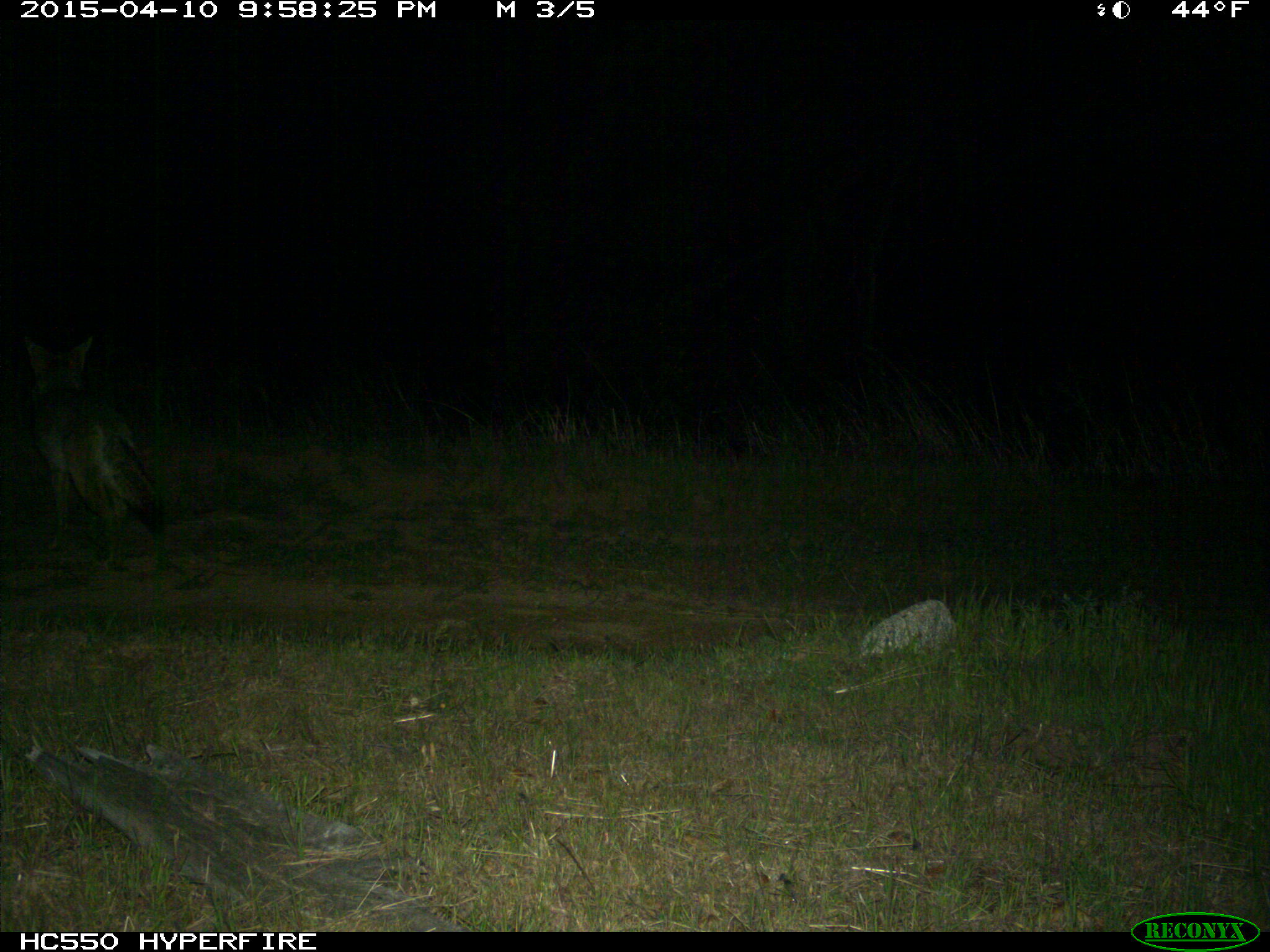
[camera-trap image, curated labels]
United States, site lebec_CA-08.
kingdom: Animalia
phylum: Chordata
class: Mammalia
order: Carnivora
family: Canidae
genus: Canis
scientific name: Canis latrans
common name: coyote